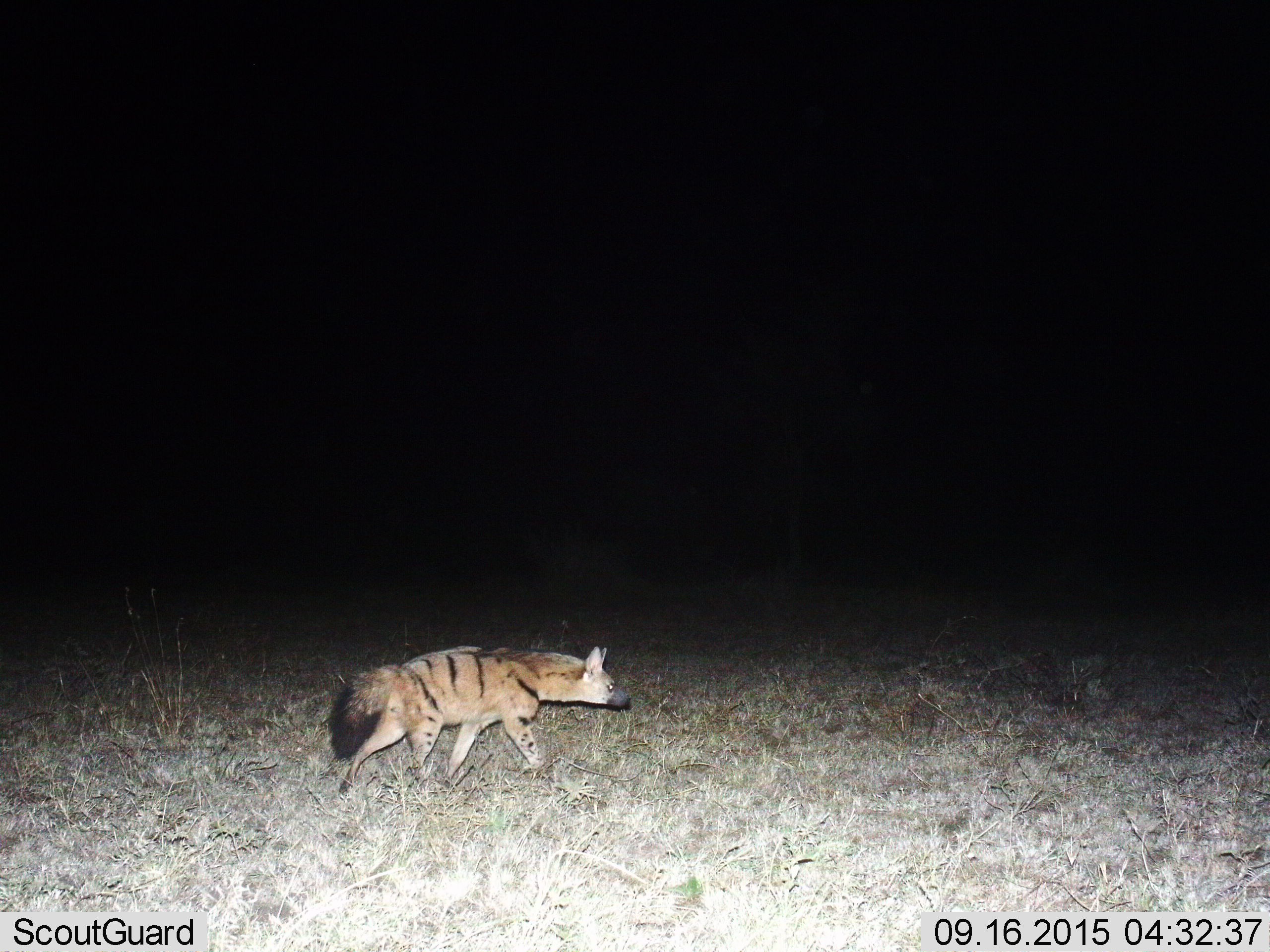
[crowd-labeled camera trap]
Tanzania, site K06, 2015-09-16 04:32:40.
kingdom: Animalia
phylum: Chordata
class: Mammalia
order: Carnivora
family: Hyaenidae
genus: Proteles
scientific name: Proteles cristatus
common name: aardwolf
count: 1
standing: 0%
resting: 0%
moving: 100%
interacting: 0%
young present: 0%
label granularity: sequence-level